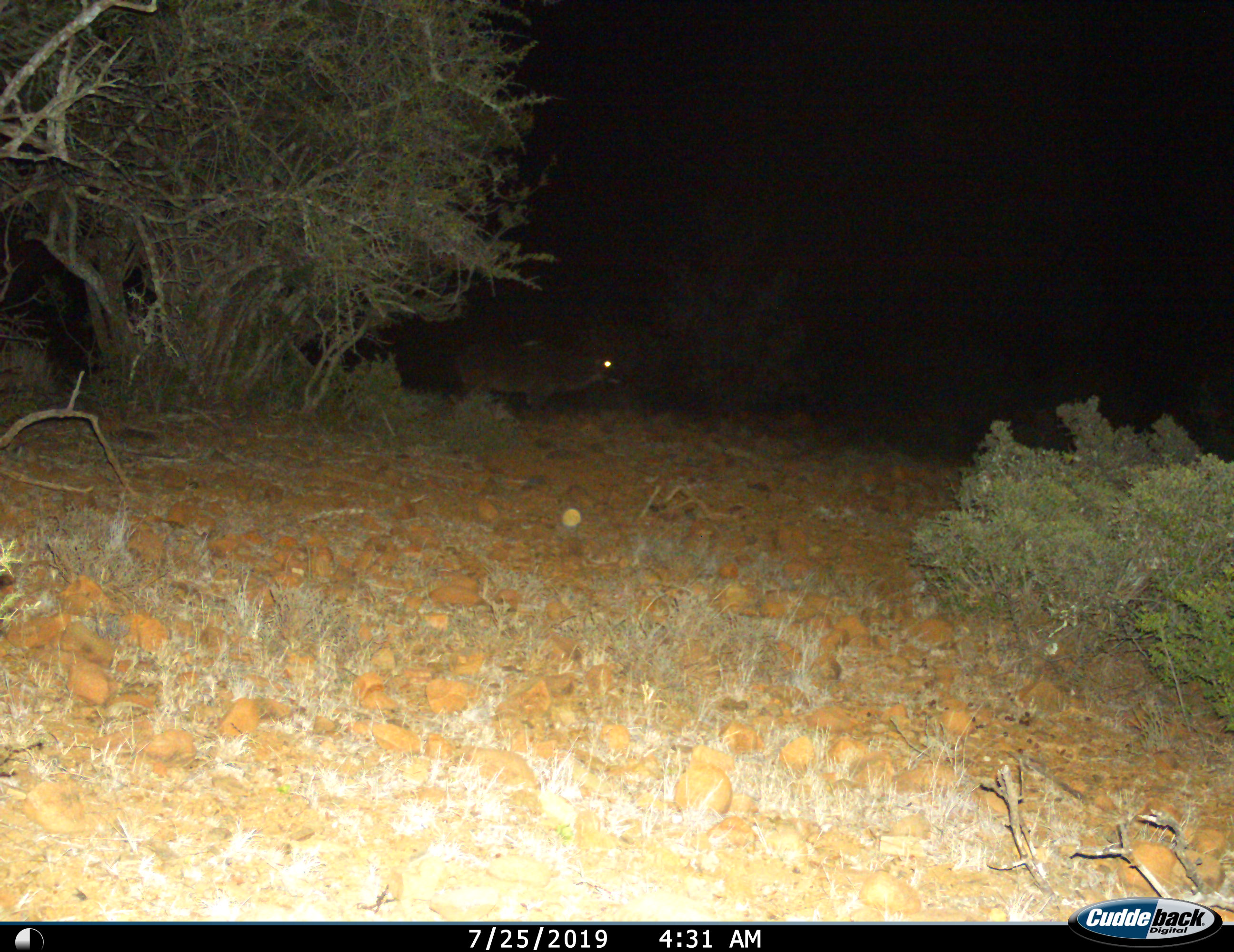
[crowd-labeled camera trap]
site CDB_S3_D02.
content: unidentified animal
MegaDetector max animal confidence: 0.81